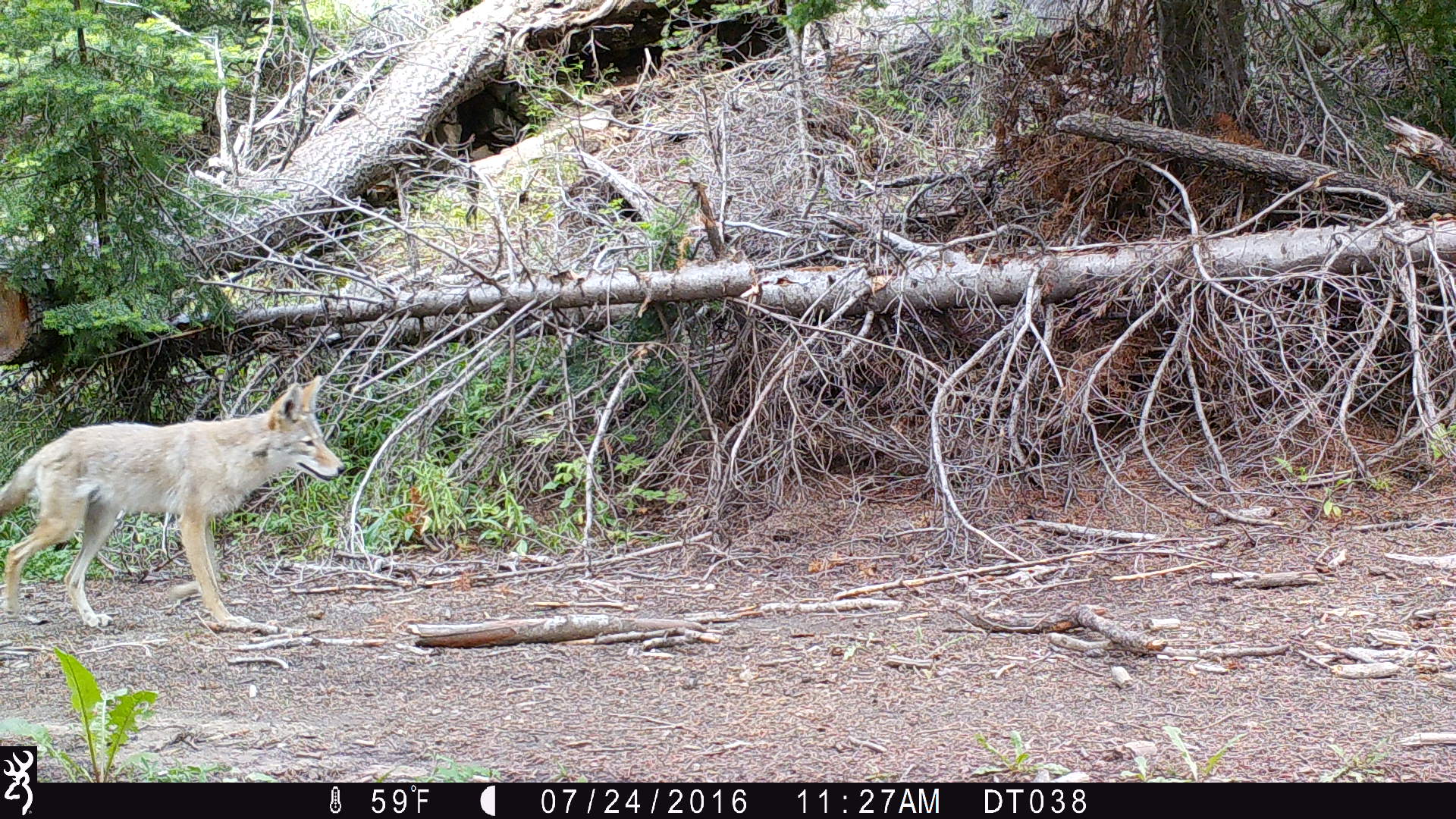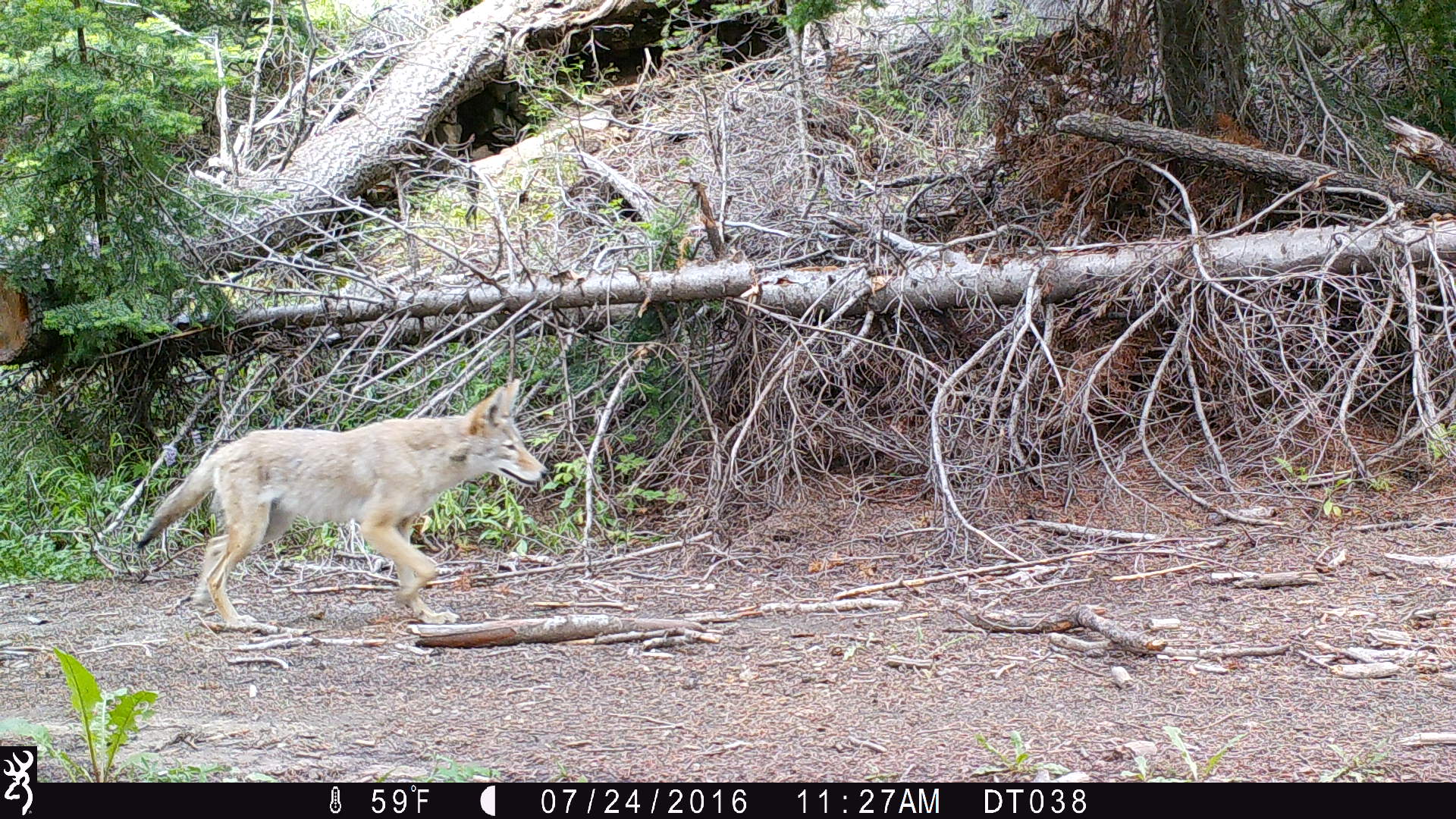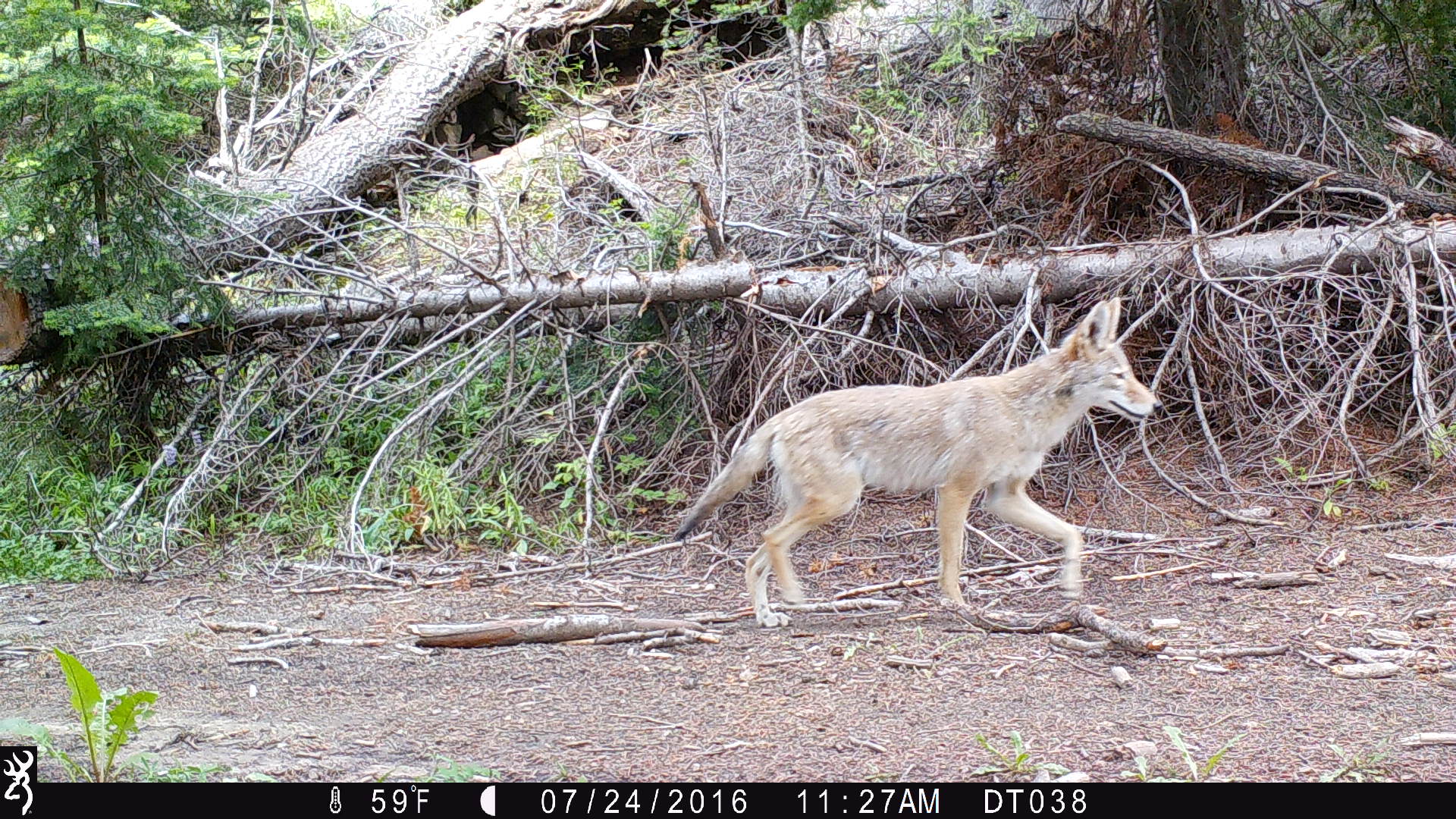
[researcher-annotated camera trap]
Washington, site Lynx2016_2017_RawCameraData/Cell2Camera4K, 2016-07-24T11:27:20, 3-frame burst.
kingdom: Animalia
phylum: Chordata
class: Mammalia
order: Carnivora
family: Canidae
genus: Canis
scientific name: Canis latrans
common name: coyote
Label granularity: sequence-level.